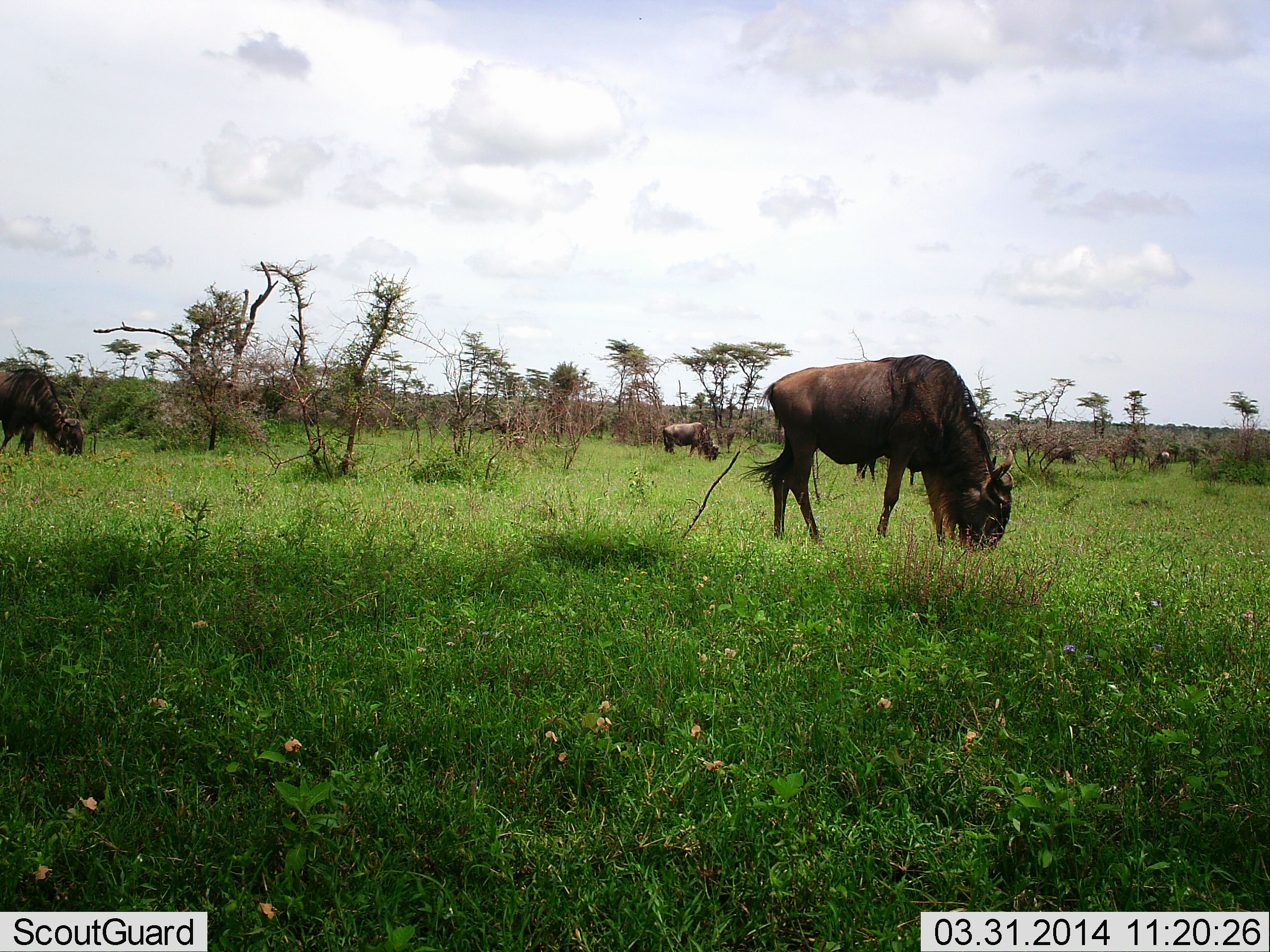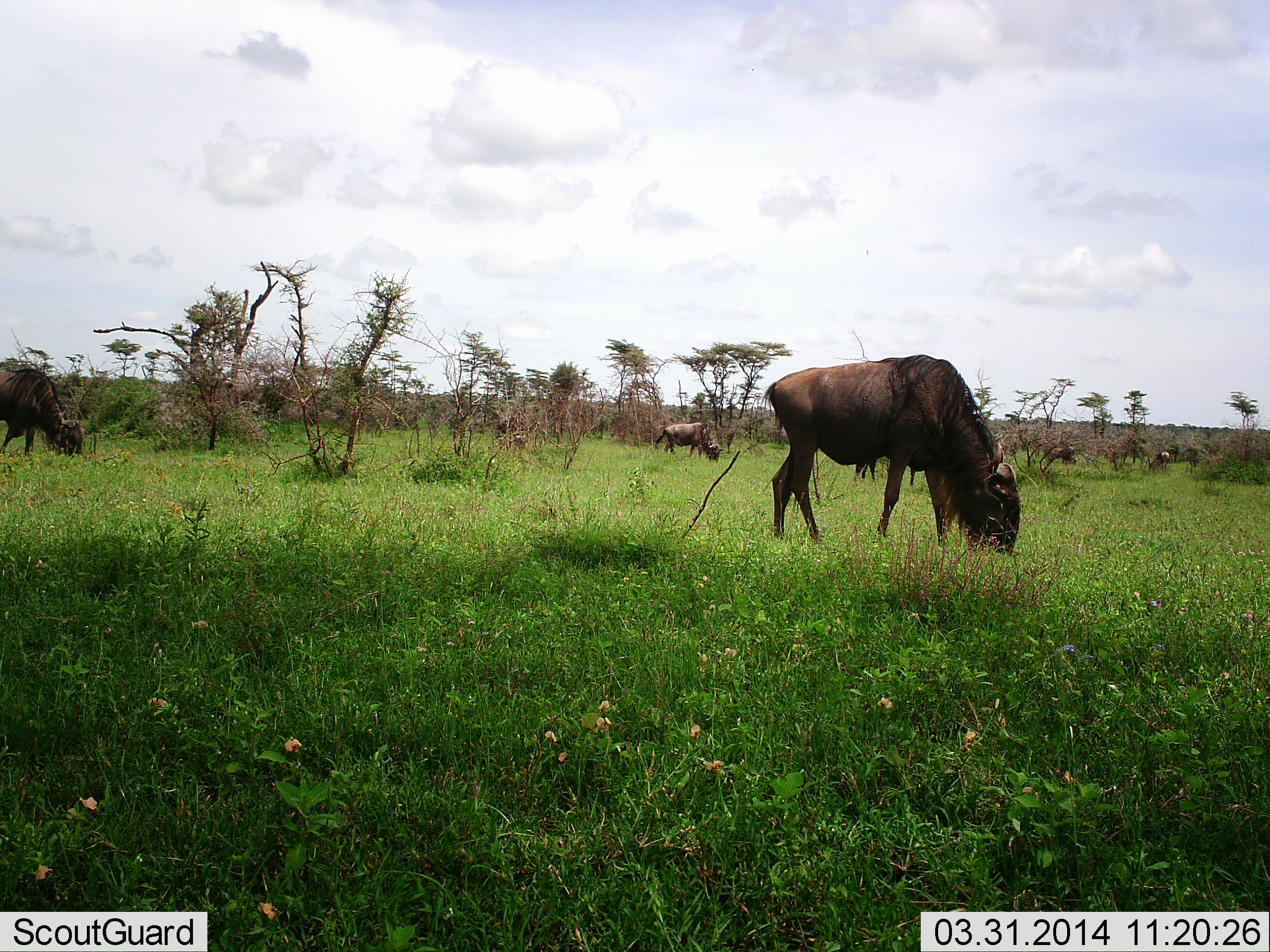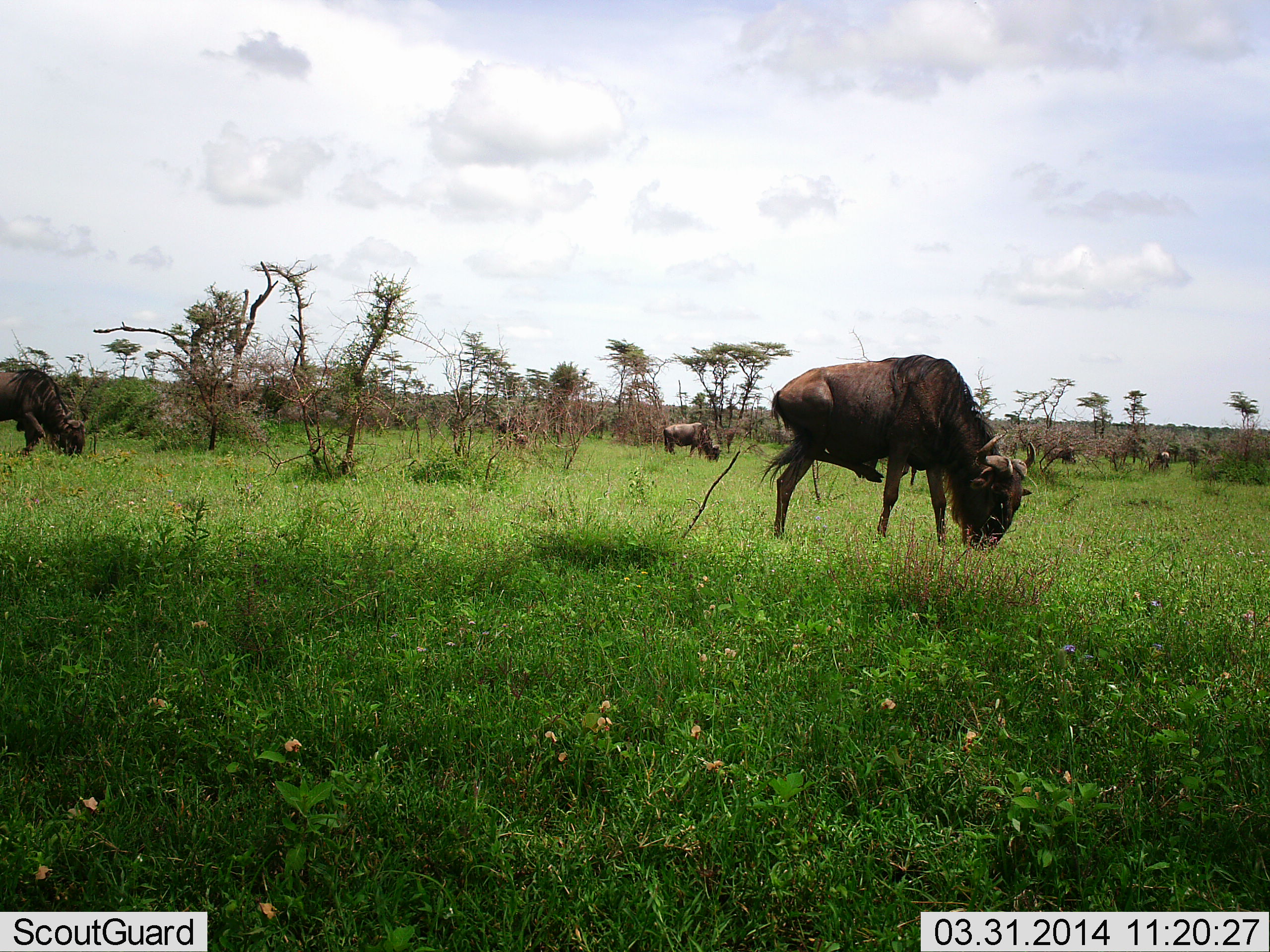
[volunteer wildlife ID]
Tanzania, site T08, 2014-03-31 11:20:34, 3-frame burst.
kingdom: Animalia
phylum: Chordata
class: Mammalia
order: Artiodactyla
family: Bovidae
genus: Connochaetes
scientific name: Connochaetes taurinus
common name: blue wildebeest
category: wildebeest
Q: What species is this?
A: Wildebeest (blue wildebeest) (Connochaetes taurinus).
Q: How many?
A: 4.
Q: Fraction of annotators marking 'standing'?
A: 10%.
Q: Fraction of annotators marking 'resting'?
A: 10%.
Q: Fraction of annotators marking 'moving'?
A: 10%.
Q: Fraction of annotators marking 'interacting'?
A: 0%.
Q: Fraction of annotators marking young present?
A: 0%.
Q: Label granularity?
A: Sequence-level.